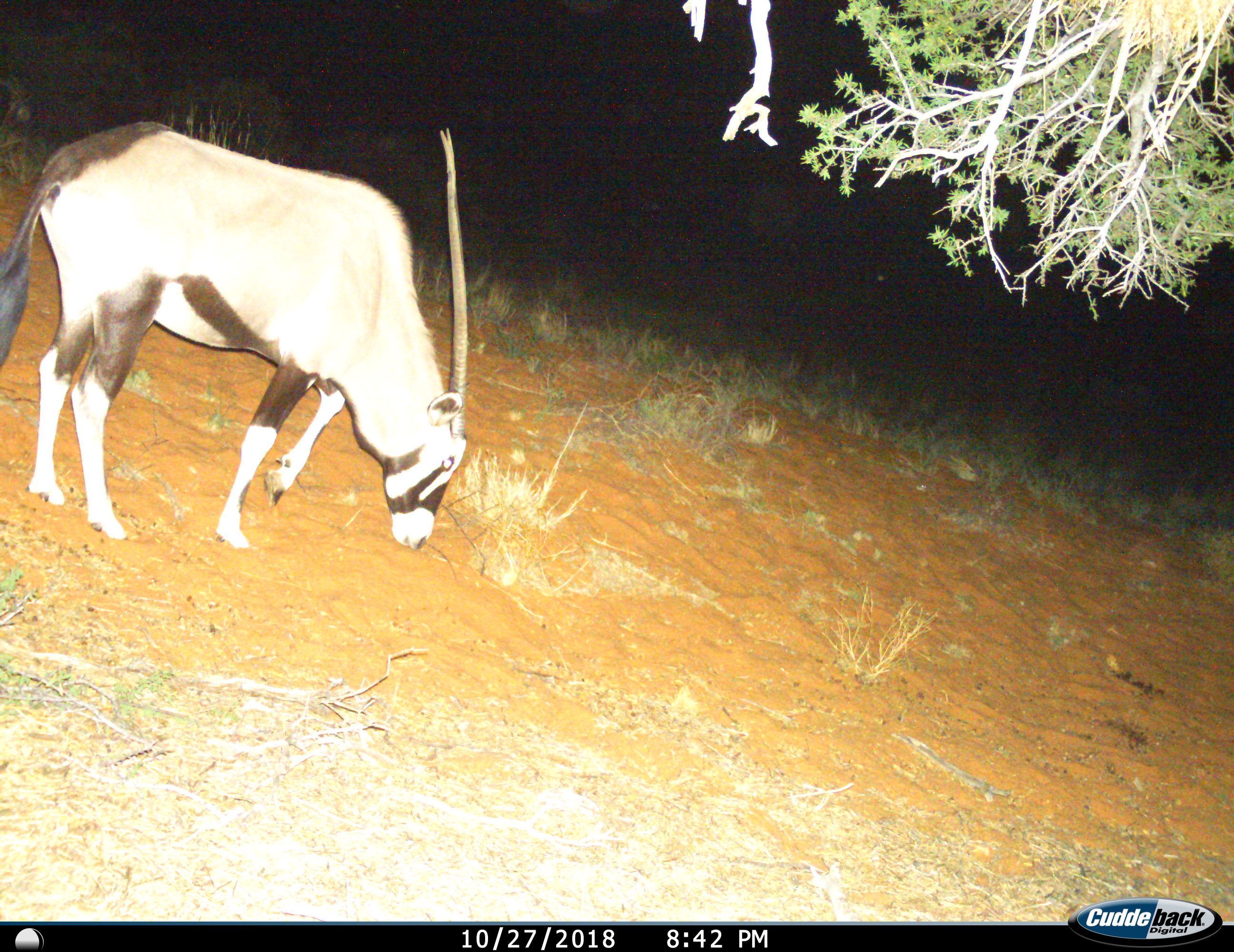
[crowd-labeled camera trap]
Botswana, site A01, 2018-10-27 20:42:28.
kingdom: Animalia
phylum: Chordata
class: Mammalia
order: Artiodactyla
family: Bovidae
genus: Oryx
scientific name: Oryx gazella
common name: gemsbok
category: gemsbokoryx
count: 1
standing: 50%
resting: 0%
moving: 10%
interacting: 0%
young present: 0%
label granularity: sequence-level